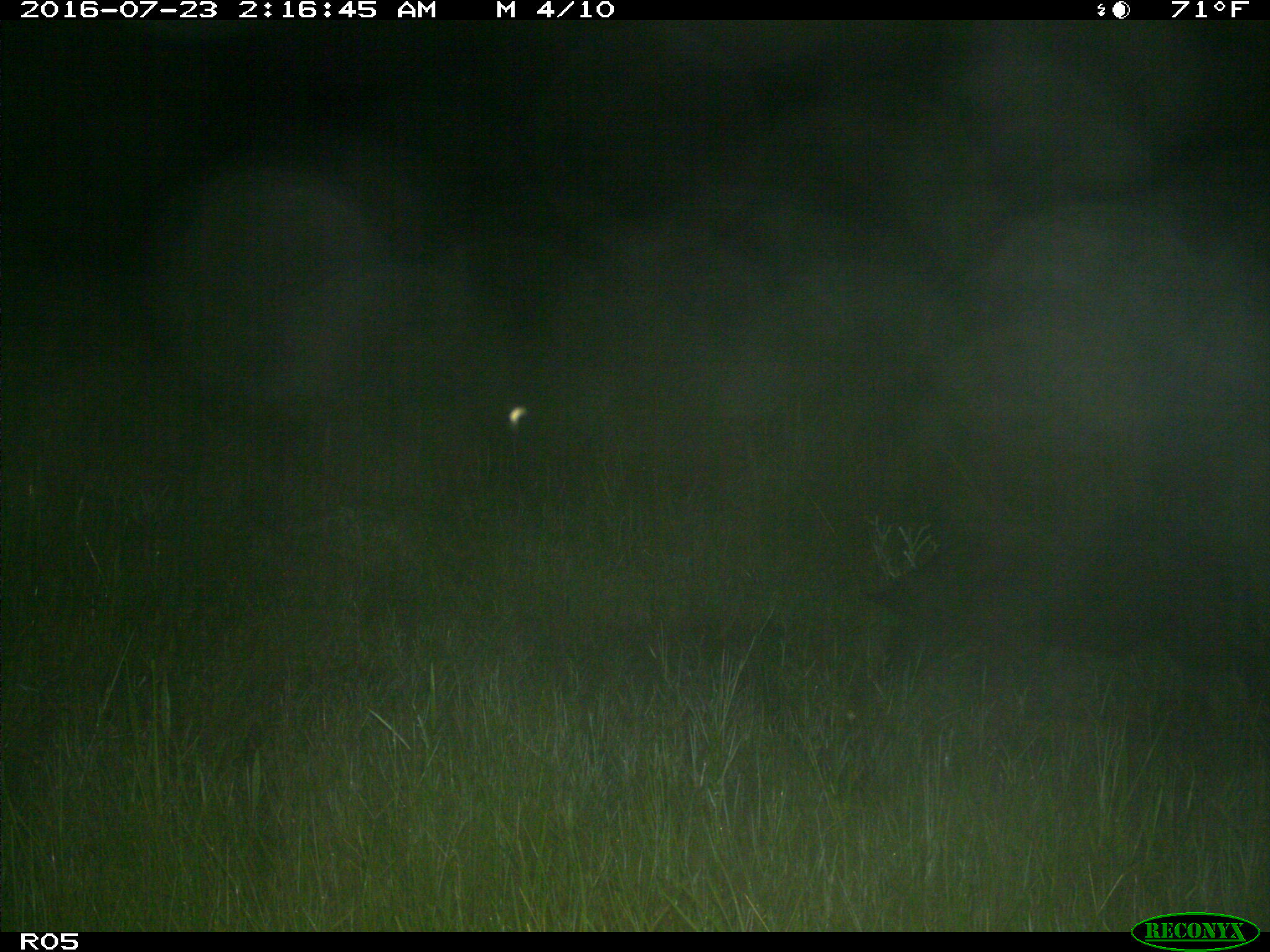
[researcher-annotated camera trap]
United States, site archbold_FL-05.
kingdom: Animalia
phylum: Chordata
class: Mammalia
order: Artiodactyla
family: Suidae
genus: Sus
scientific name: Sus scrofa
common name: wild boar